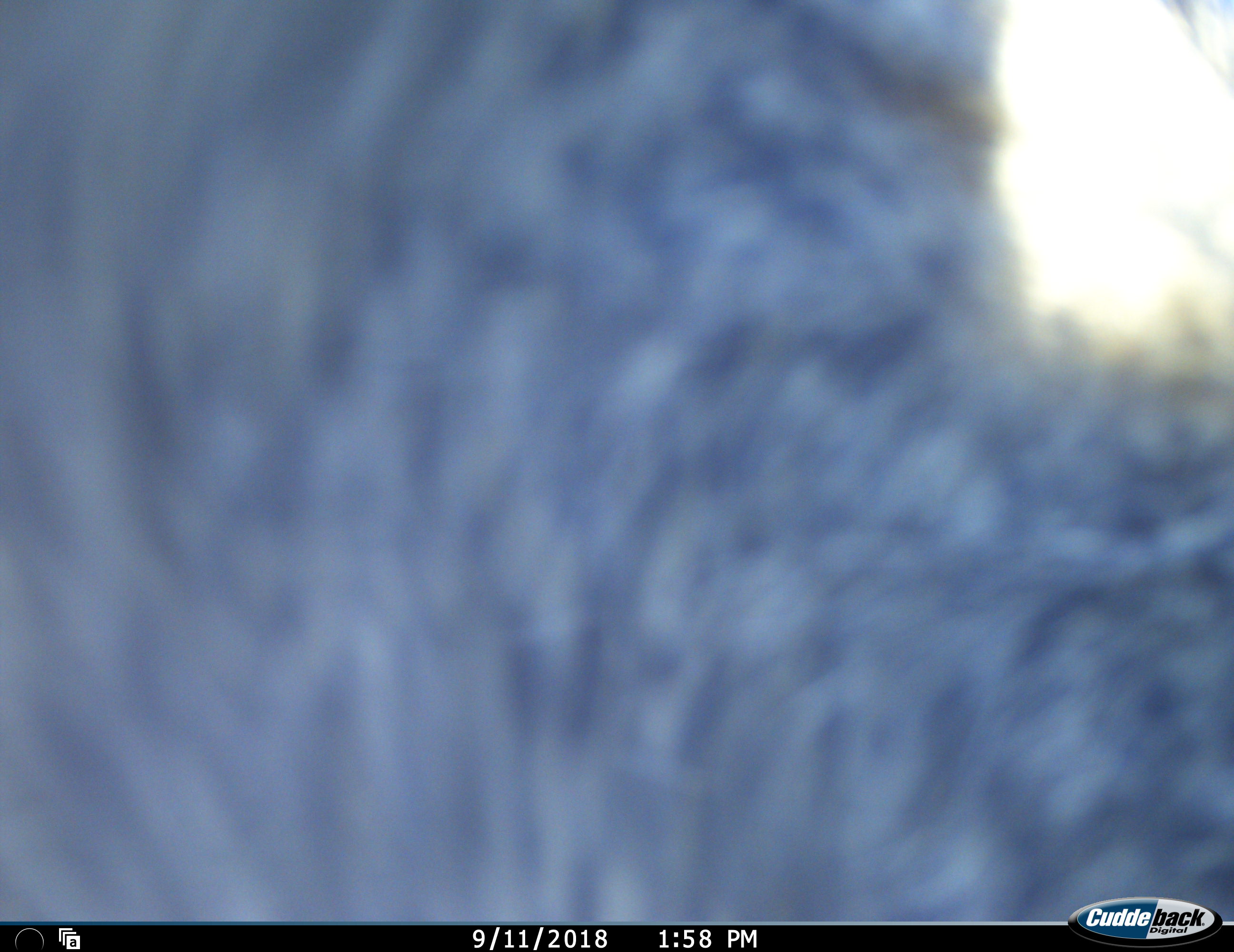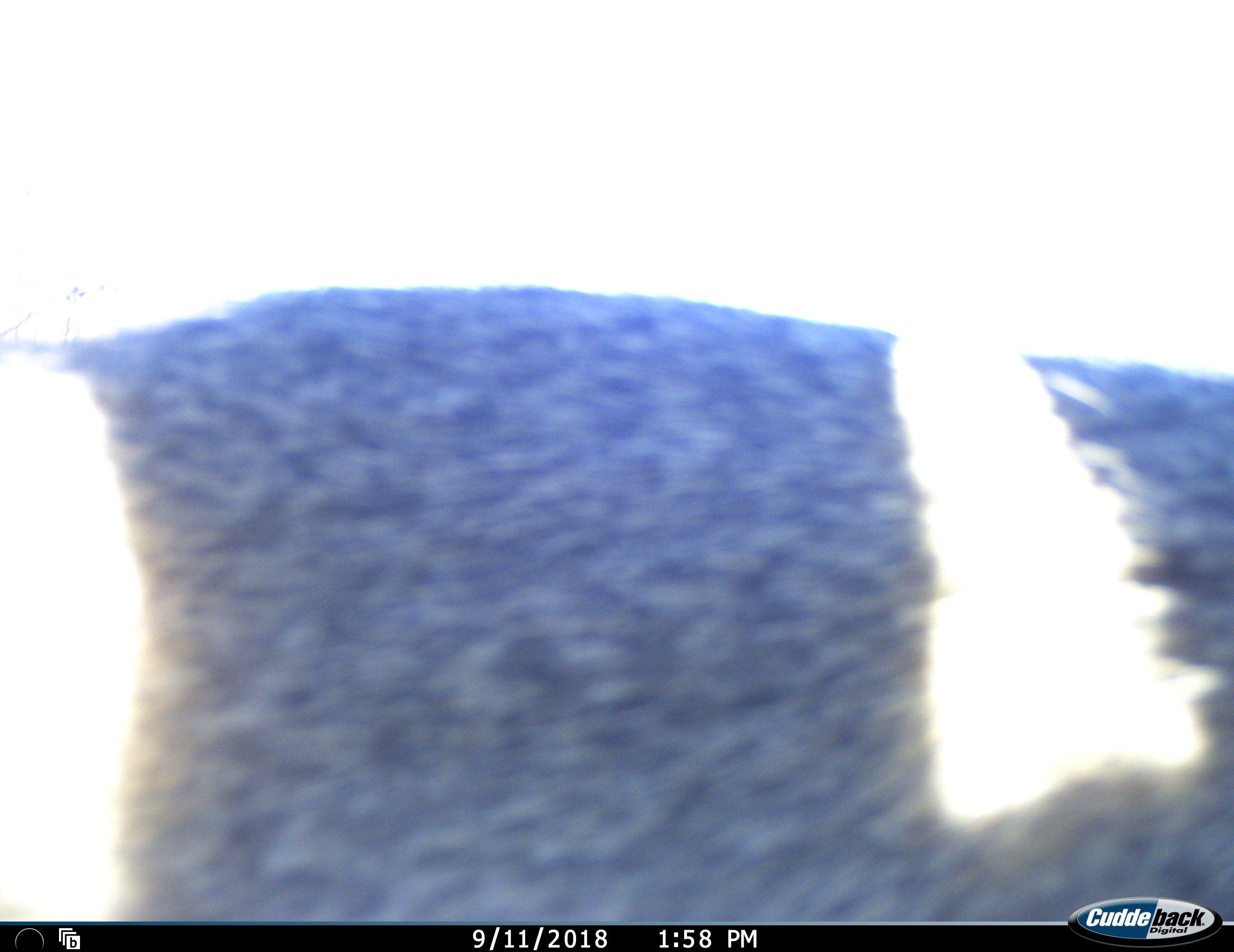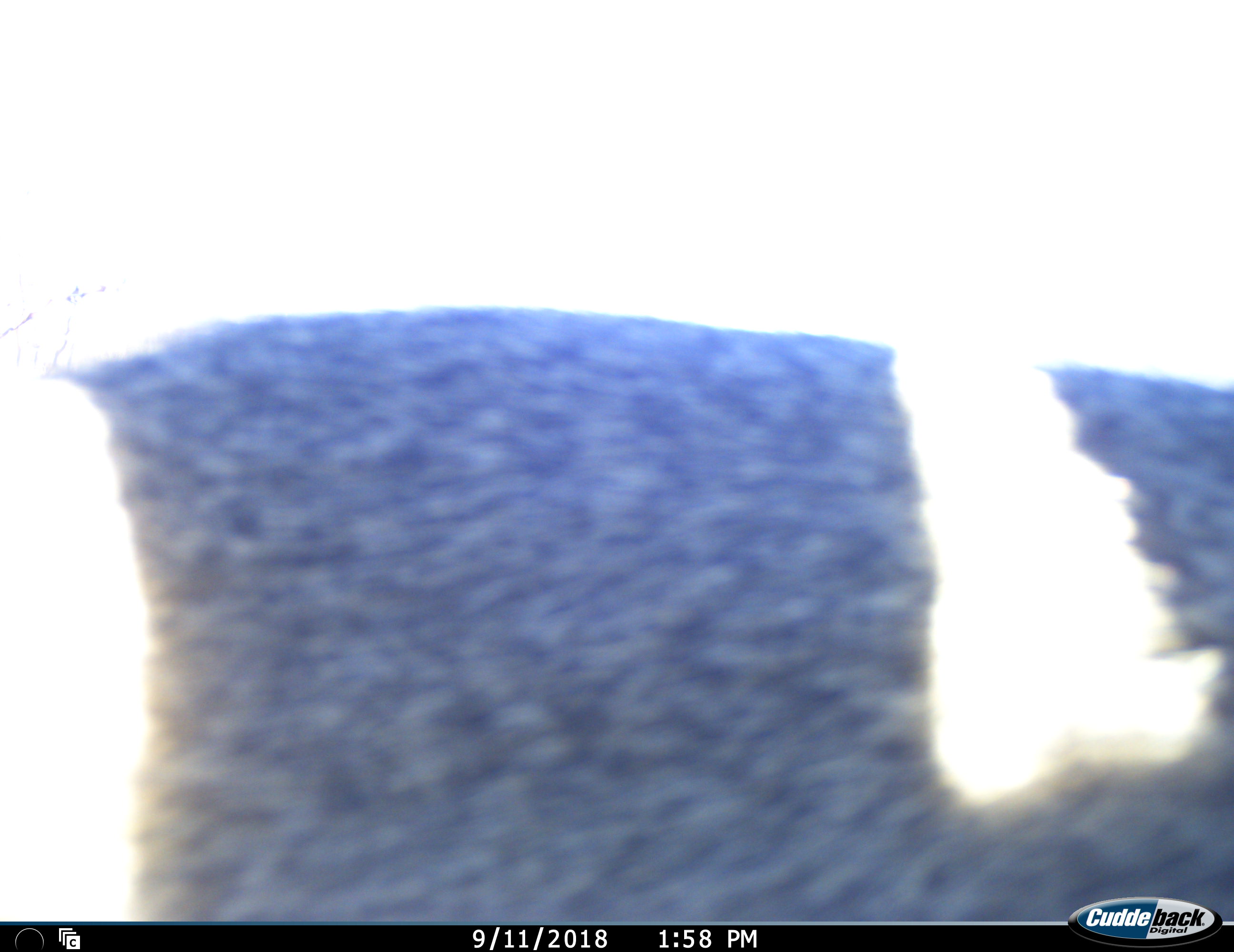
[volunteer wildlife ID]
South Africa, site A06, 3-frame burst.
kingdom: Animalia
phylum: Chordata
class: Mammalia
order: Primates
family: Cercopithecidae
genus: Chlorocebus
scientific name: Chlorocebus pygerythrus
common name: vervet monkey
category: monkeyvervet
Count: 1.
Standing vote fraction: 17%.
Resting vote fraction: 0%.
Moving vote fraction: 83%.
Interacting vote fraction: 17%.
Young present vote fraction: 0%.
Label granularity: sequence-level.